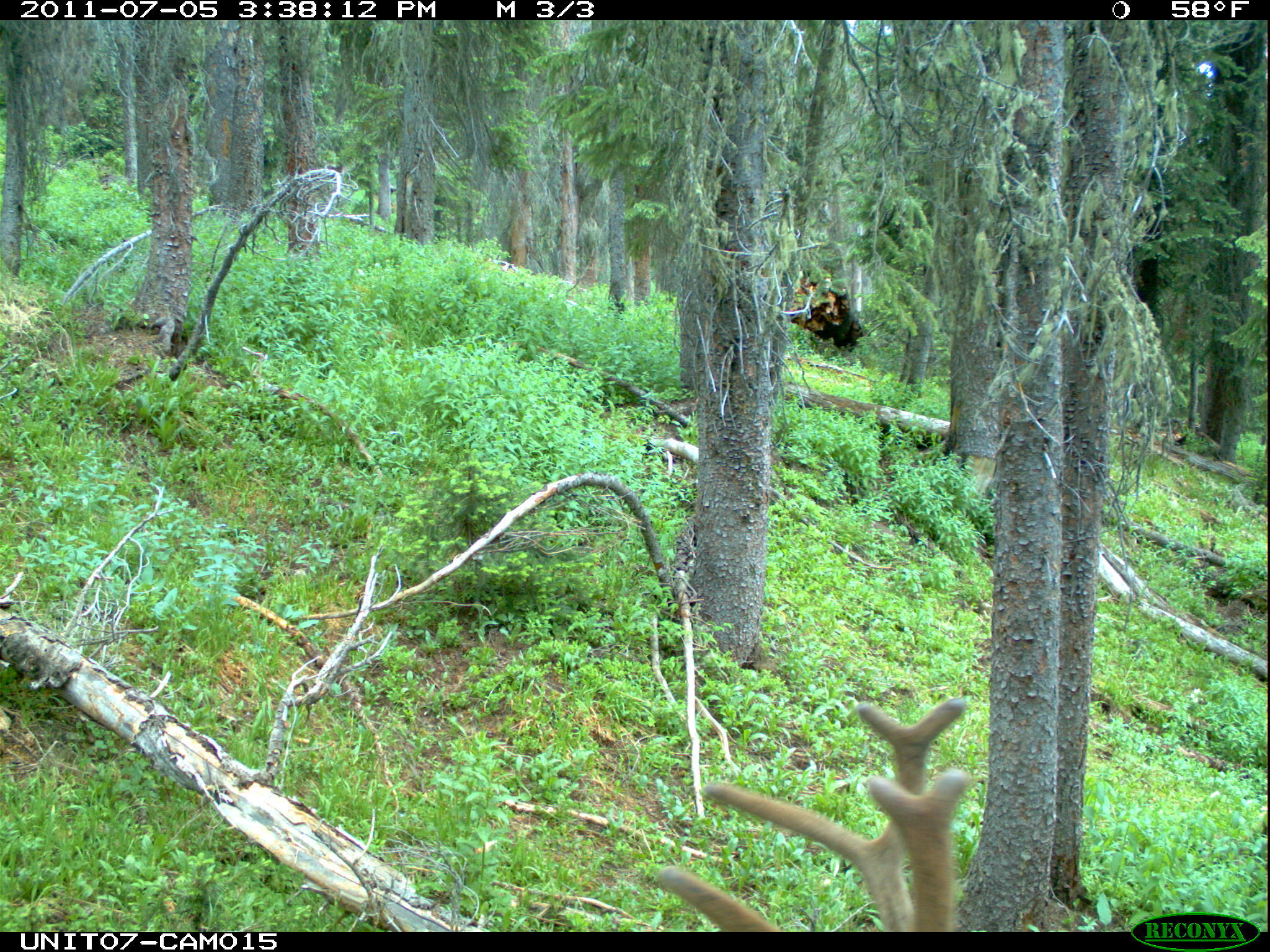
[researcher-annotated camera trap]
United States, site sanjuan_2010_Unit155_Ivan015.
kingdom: Animalia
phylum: Chordata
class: Mammalia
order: Artiodactyla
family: Cervidae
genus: Cervus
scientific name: Cervus elaphus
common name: red deer